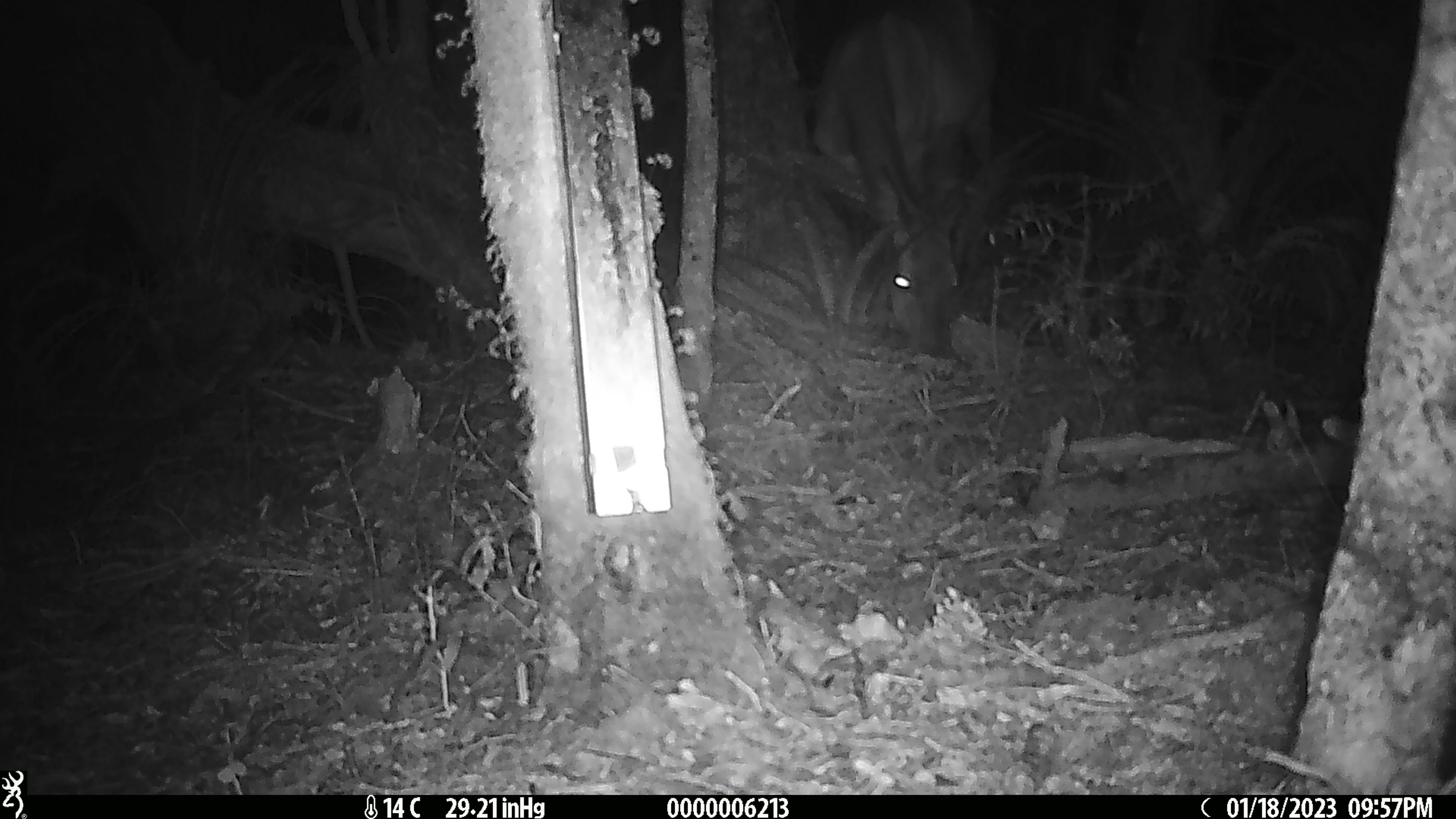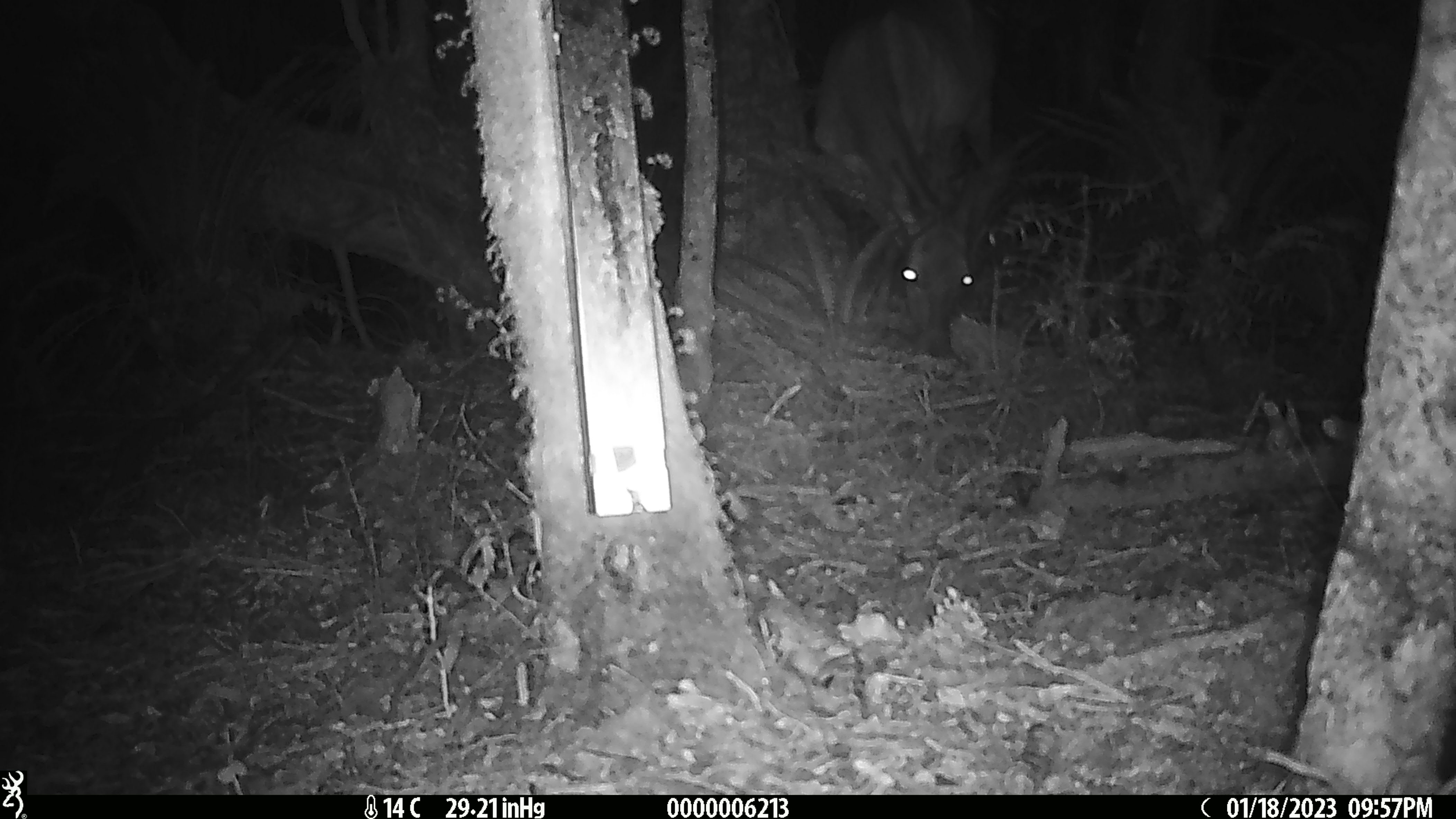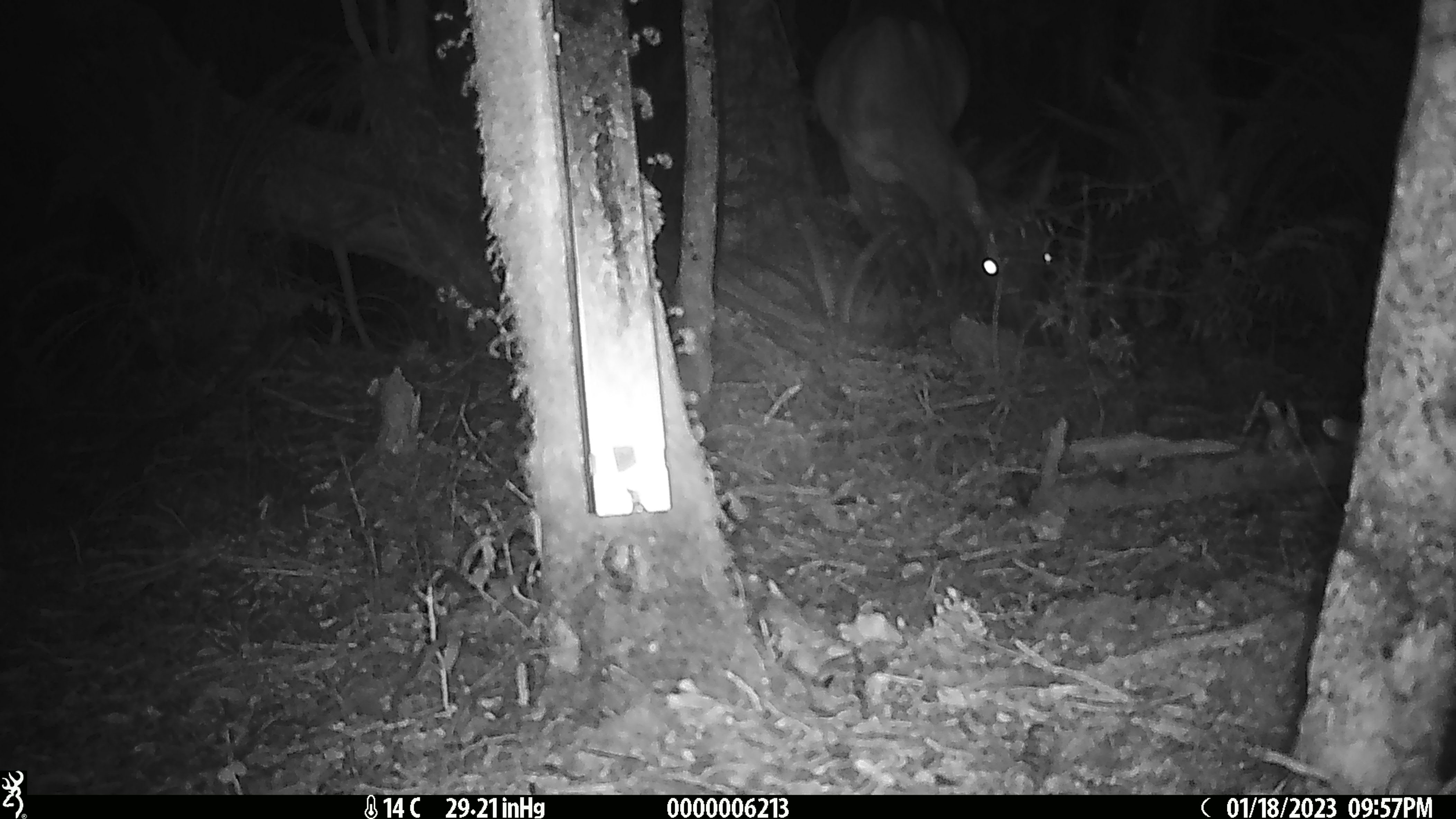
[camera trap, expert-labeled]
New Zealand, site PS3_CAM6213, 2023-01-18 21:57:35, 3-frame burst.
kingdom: Animalia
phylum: Chordata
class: Mammalia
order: Artiodactyla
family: Cervidae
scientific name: Cervidae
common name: deer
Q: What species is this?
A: Deer (Cervidae).